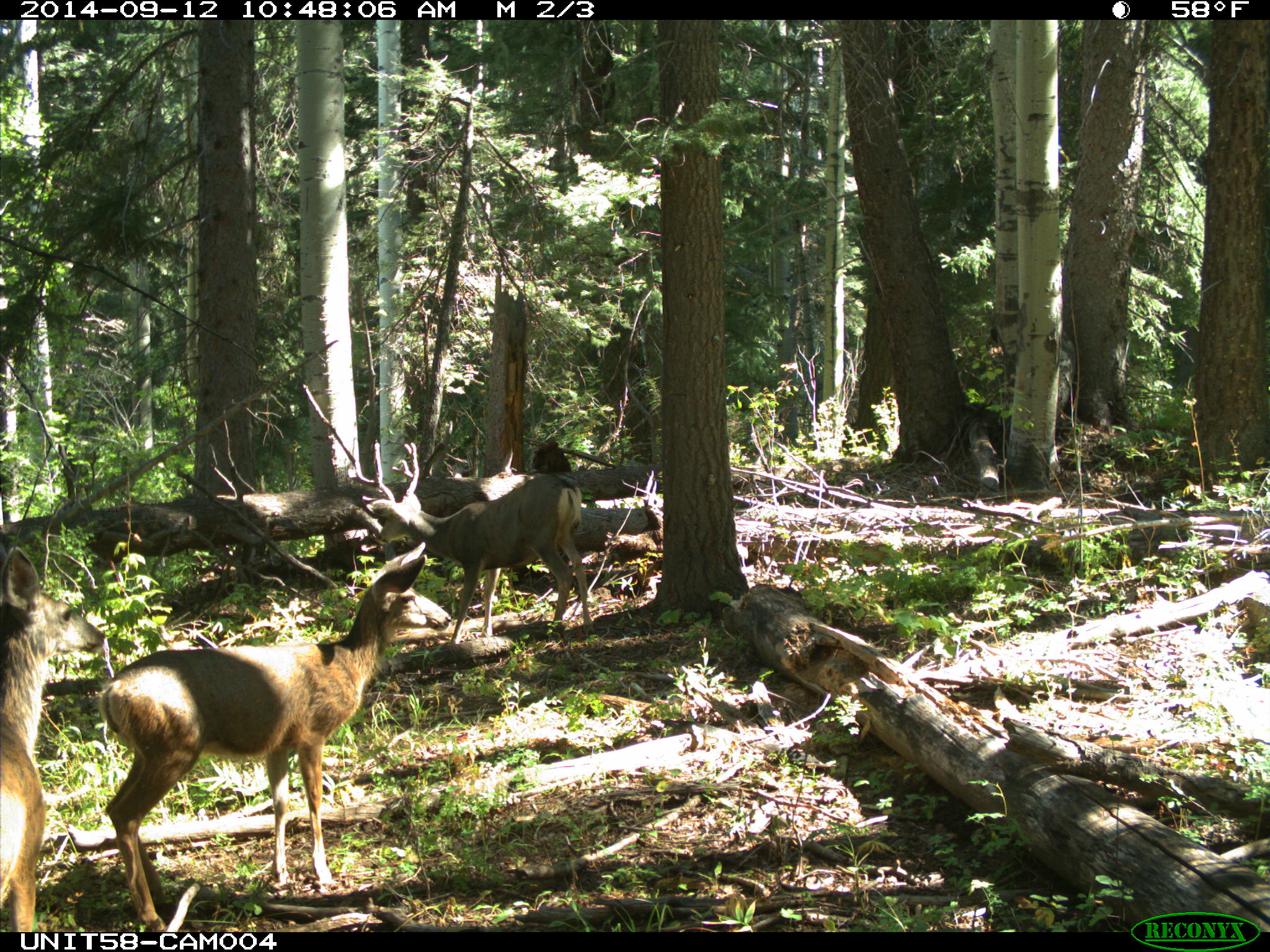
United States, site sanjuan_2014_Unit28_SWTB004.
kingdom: Animalia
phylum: Chordata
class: Mammalia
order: Artiodactyla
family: Cervidae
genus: Odocoileus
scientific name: Odocoileus hemionus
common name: mule deer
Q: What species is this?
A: Odocoileus hemionus (mule deer).